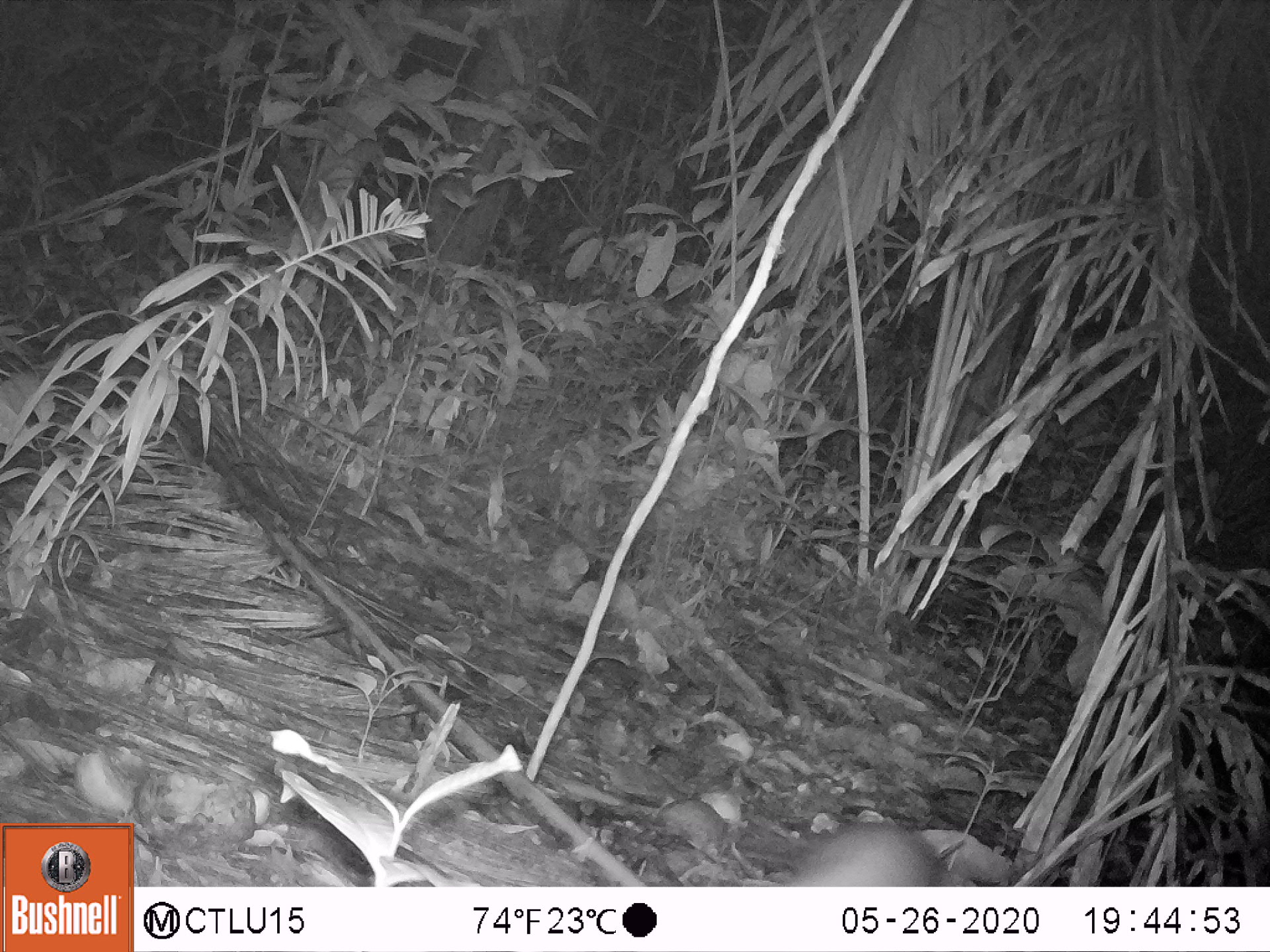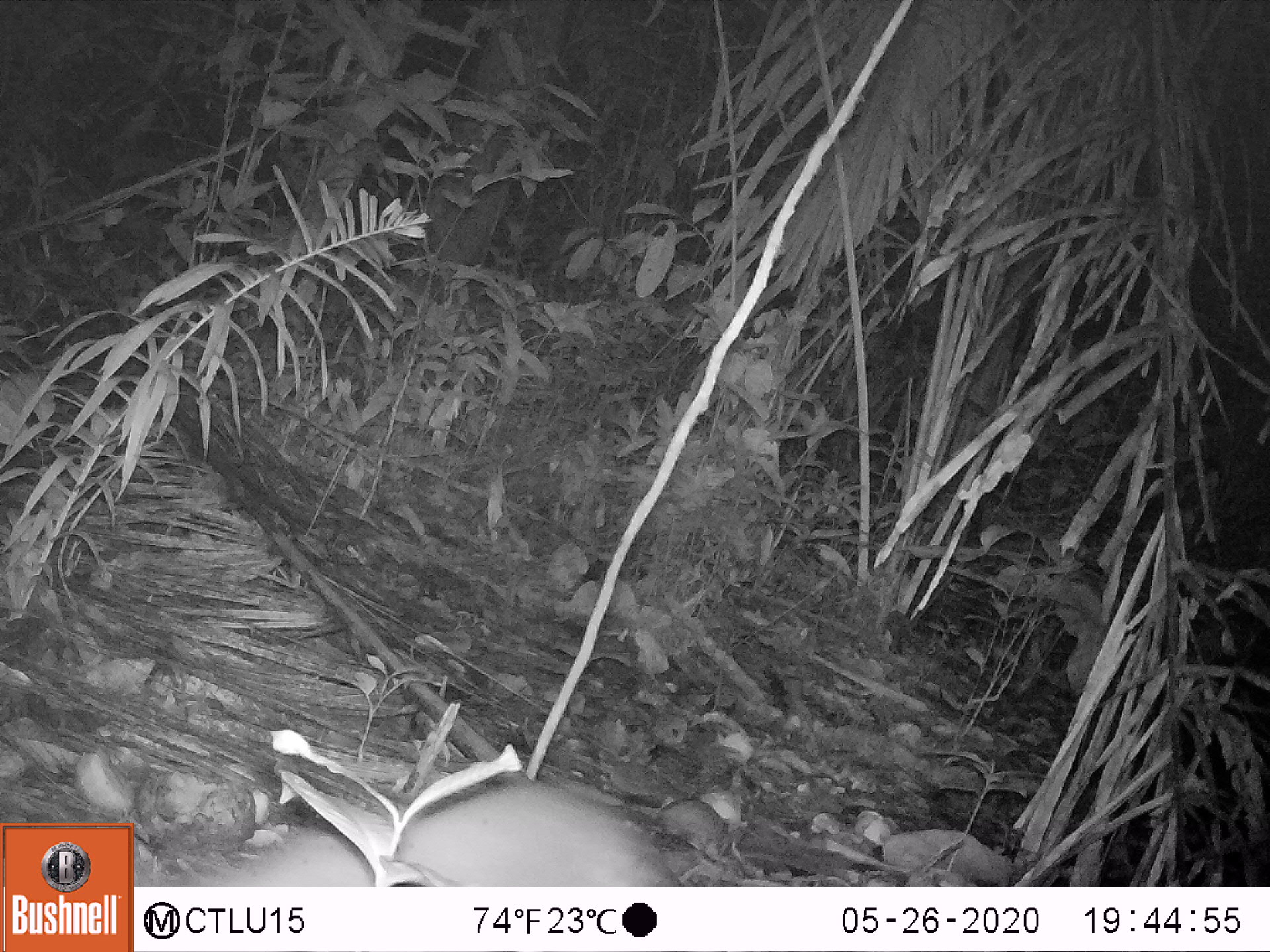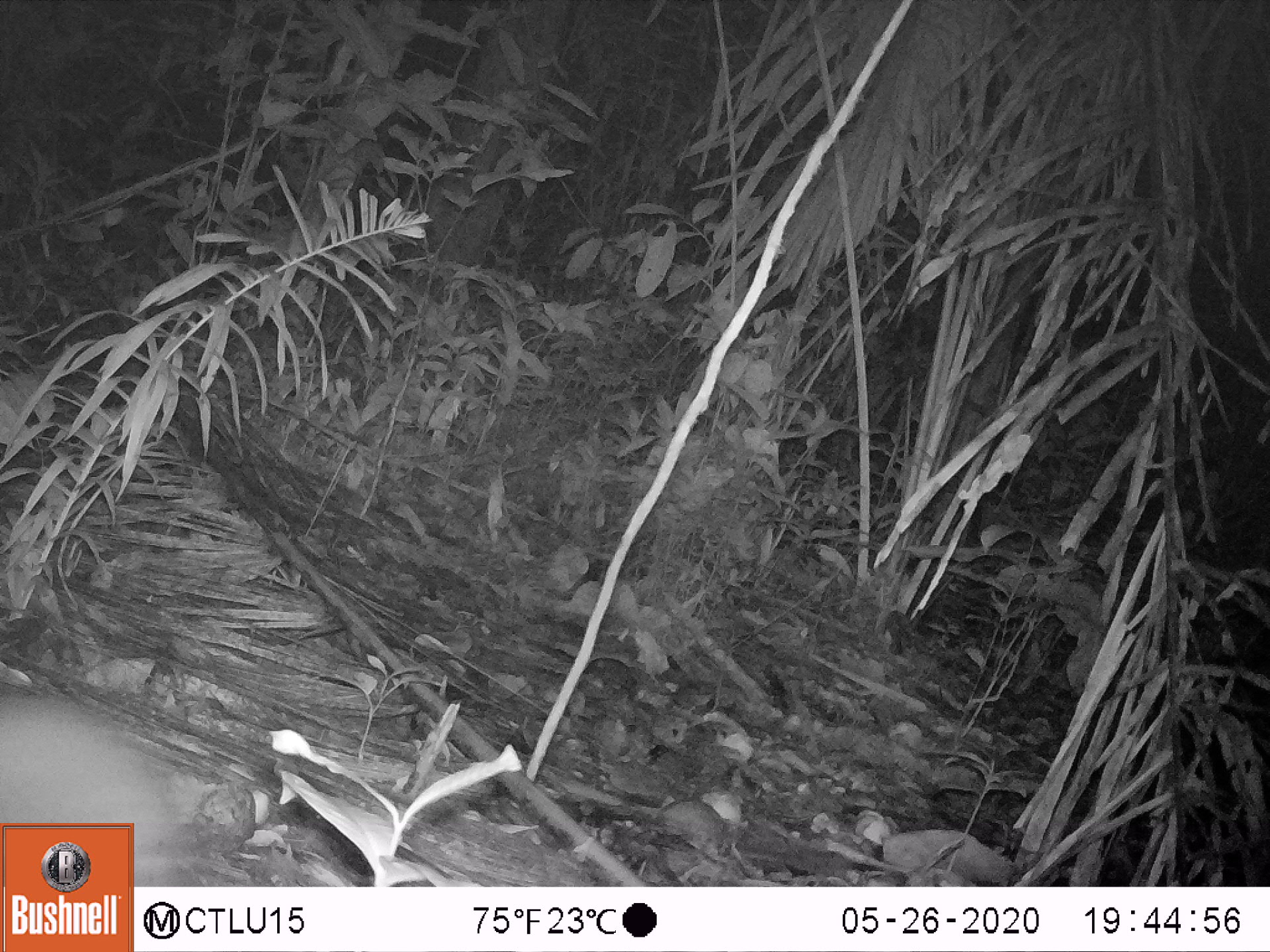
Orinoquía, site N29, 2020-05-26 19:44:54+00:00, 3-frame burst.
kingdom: Animalia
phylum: Chordata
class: Mammalia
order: Rodentia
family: Cuniculidae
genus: Cuniculus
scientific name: Cuniculus paca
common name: spotted paca